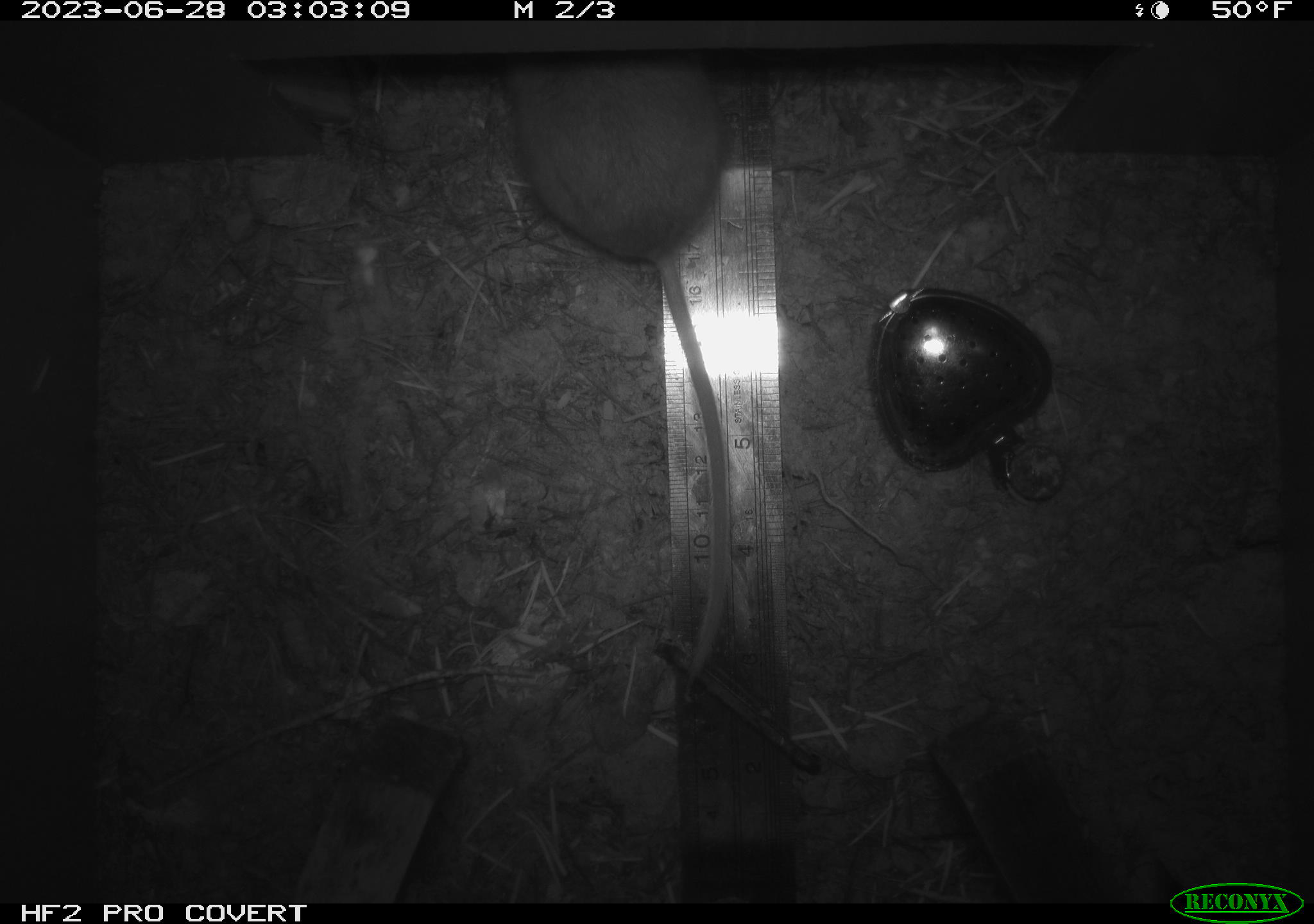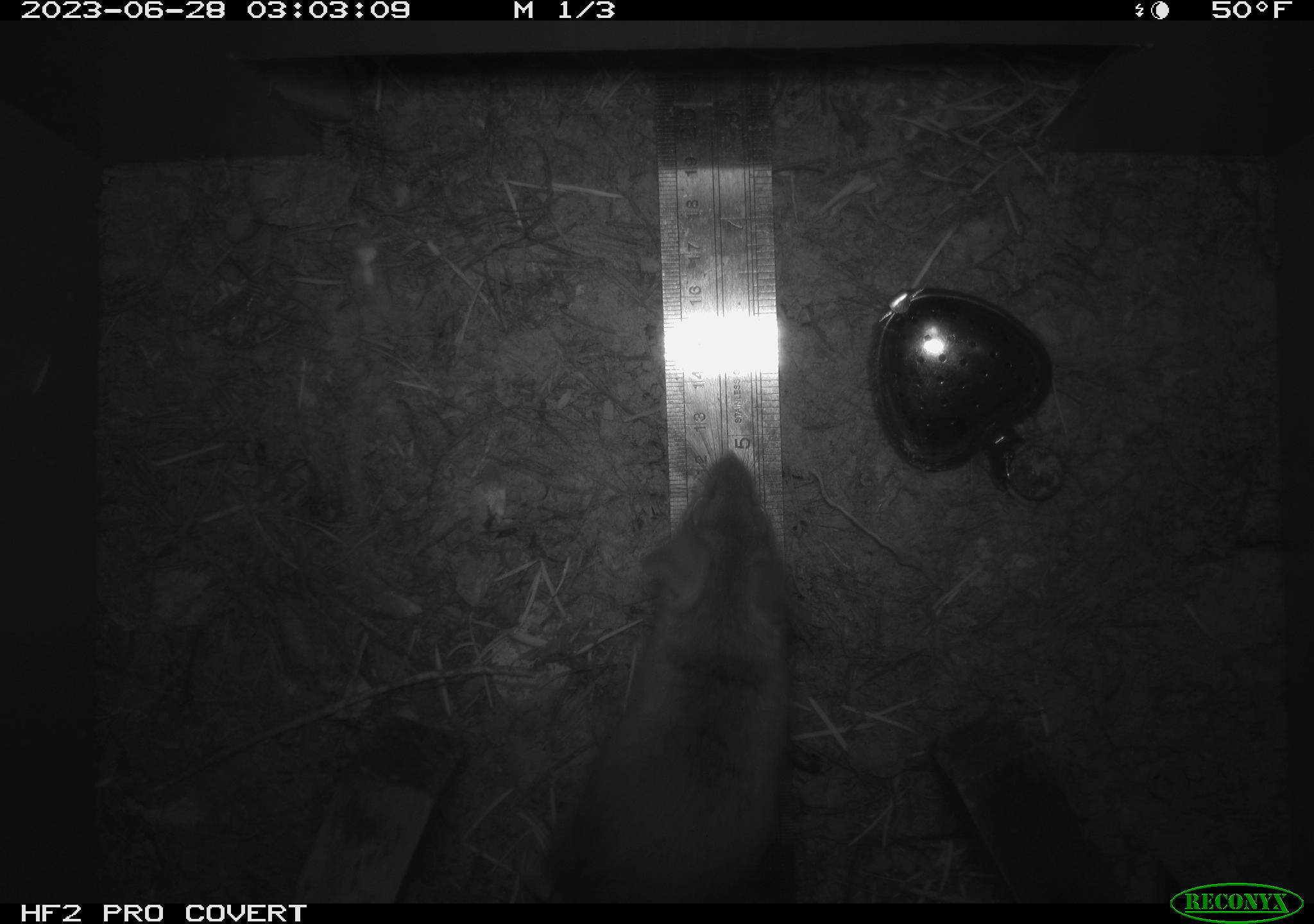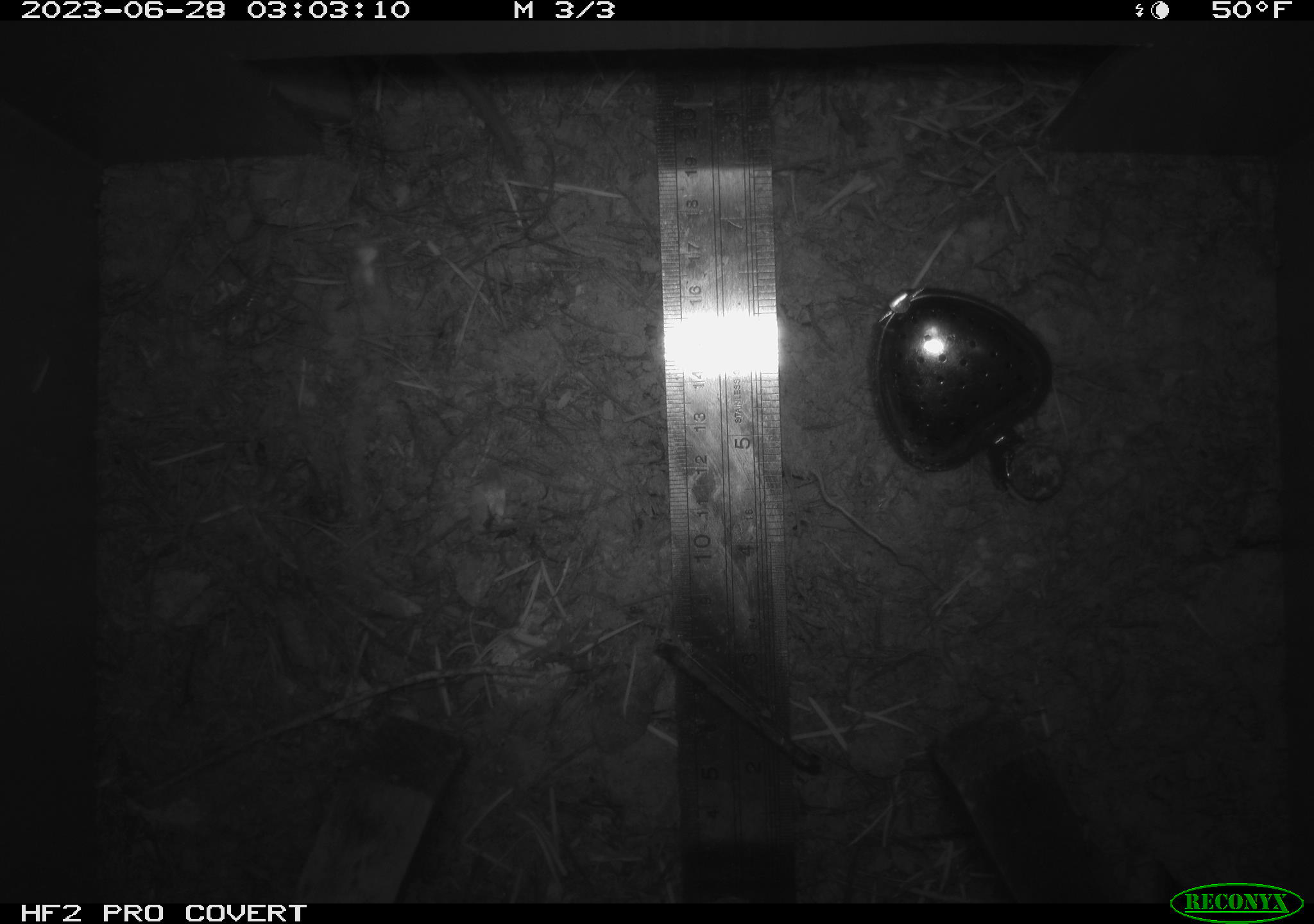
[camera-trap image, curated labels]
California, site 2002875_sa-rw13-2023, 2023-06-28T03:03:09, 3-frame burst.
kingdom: Animalia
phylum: Chordata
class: Mammalia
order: Rodentia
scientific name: Rodentia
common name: mouse species